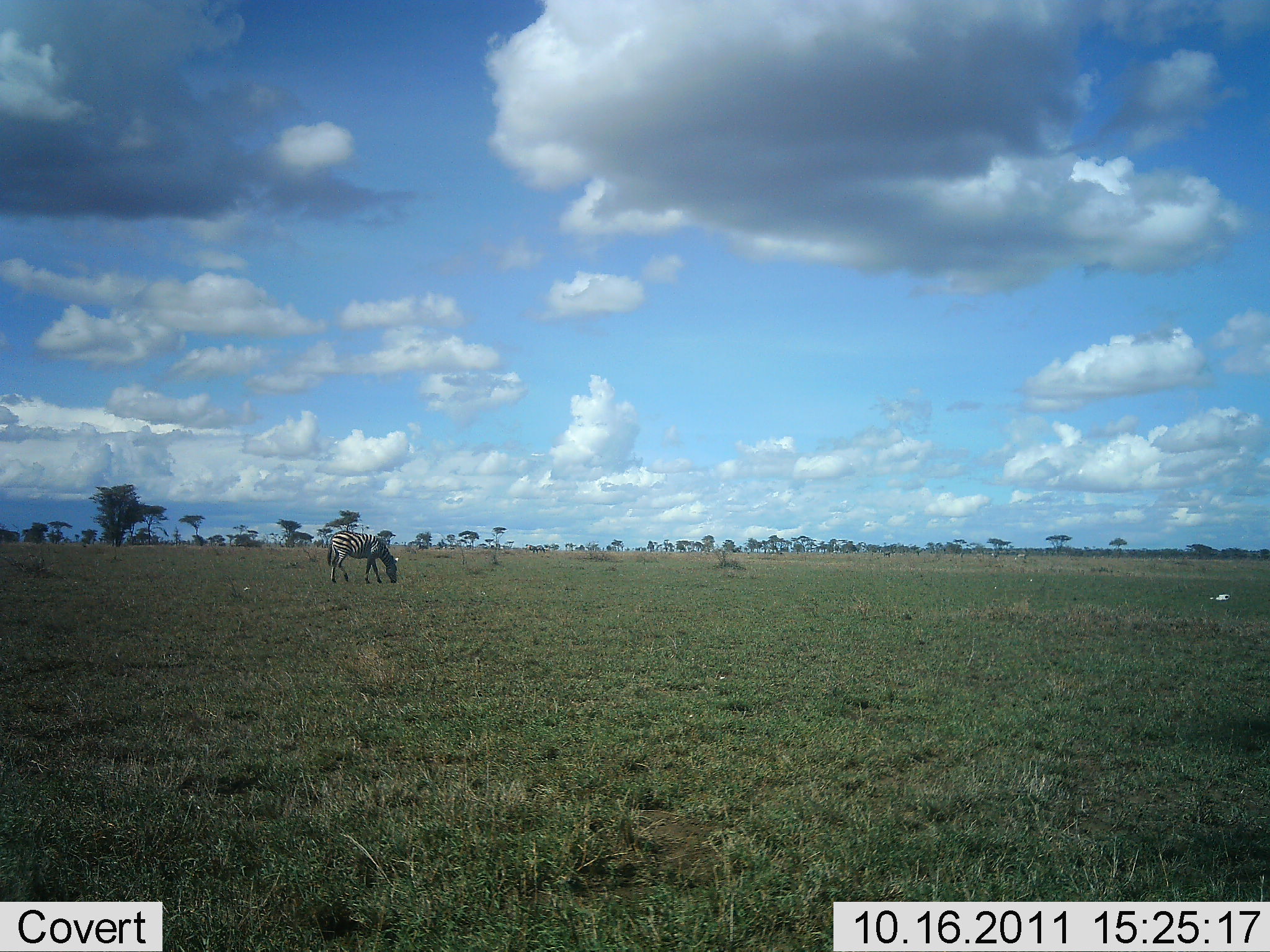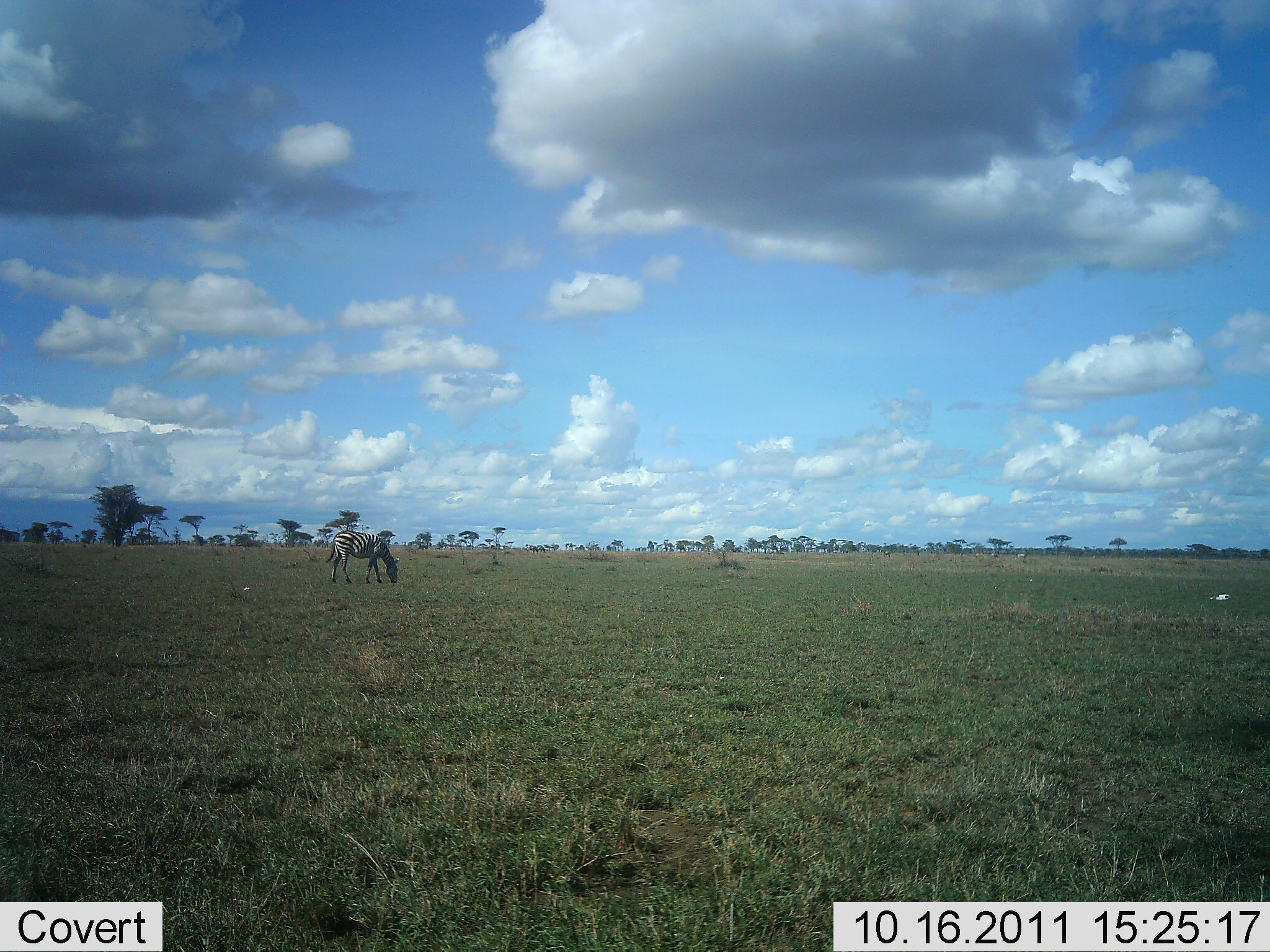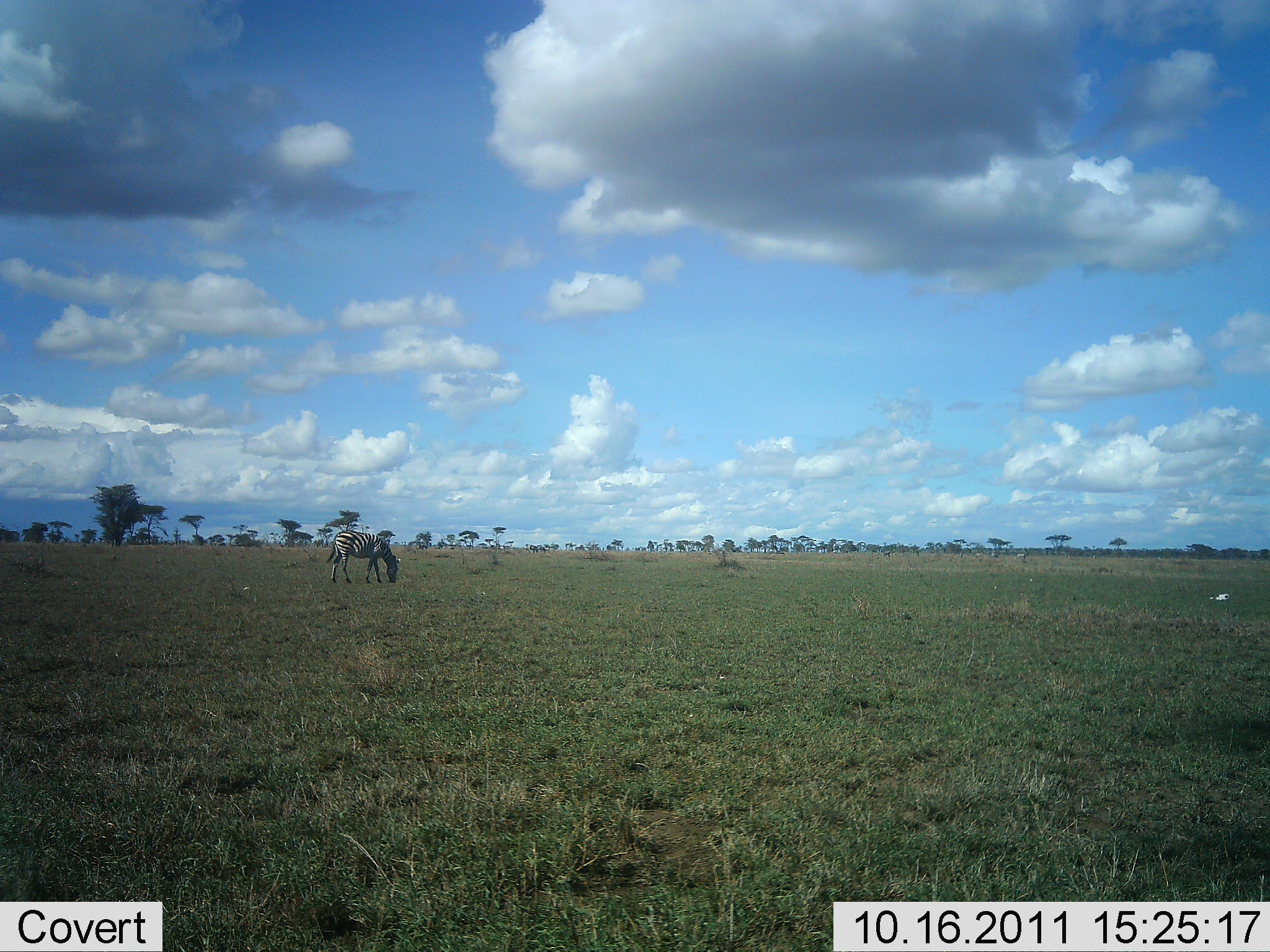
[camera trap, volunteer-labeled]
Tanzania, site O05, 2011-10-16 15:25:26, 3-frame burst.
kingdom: Animalia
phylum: Chordata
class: Mammalia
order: Perissodactyla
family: Equidae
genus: Equus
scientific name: Equus quagga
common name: plains zebra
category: zebra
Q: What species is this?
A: Zebra (plains zebra) (Equus quagga).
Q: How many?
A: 1.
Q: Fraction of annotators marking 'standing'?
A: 27%.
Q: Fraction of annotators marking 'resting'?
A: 0%.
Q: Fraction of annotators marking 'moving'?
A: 0%.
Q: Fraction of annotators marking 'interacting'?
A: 0%.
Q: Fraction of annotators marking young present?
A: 0%.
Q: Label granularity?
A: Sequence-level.